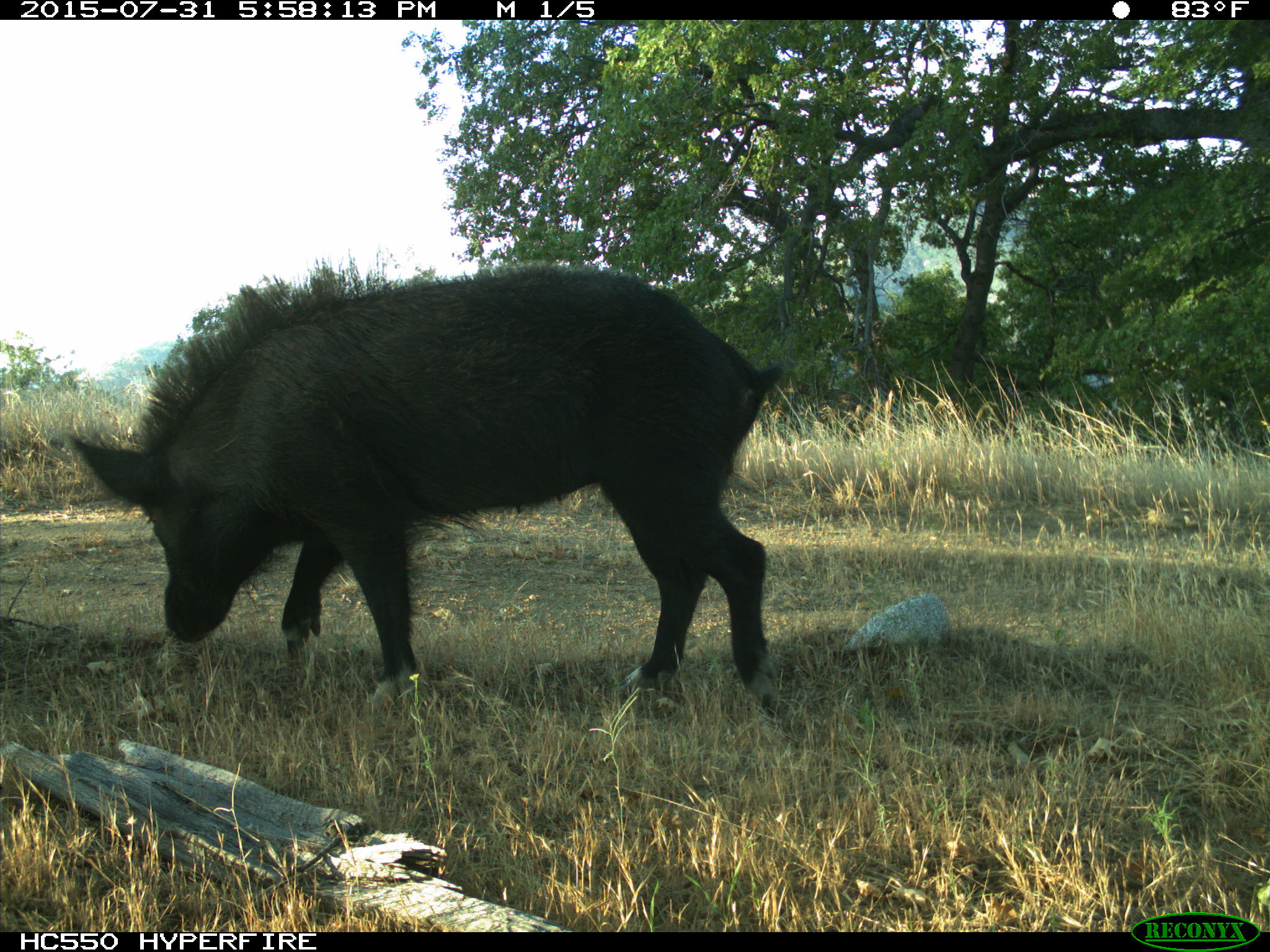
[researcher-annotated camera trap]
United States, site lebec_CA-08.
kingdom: Animalia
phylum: Chordata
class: Mammalia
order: Artiodactyla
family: Suidae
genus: Sus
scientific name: Sus scrofa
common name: wild boar